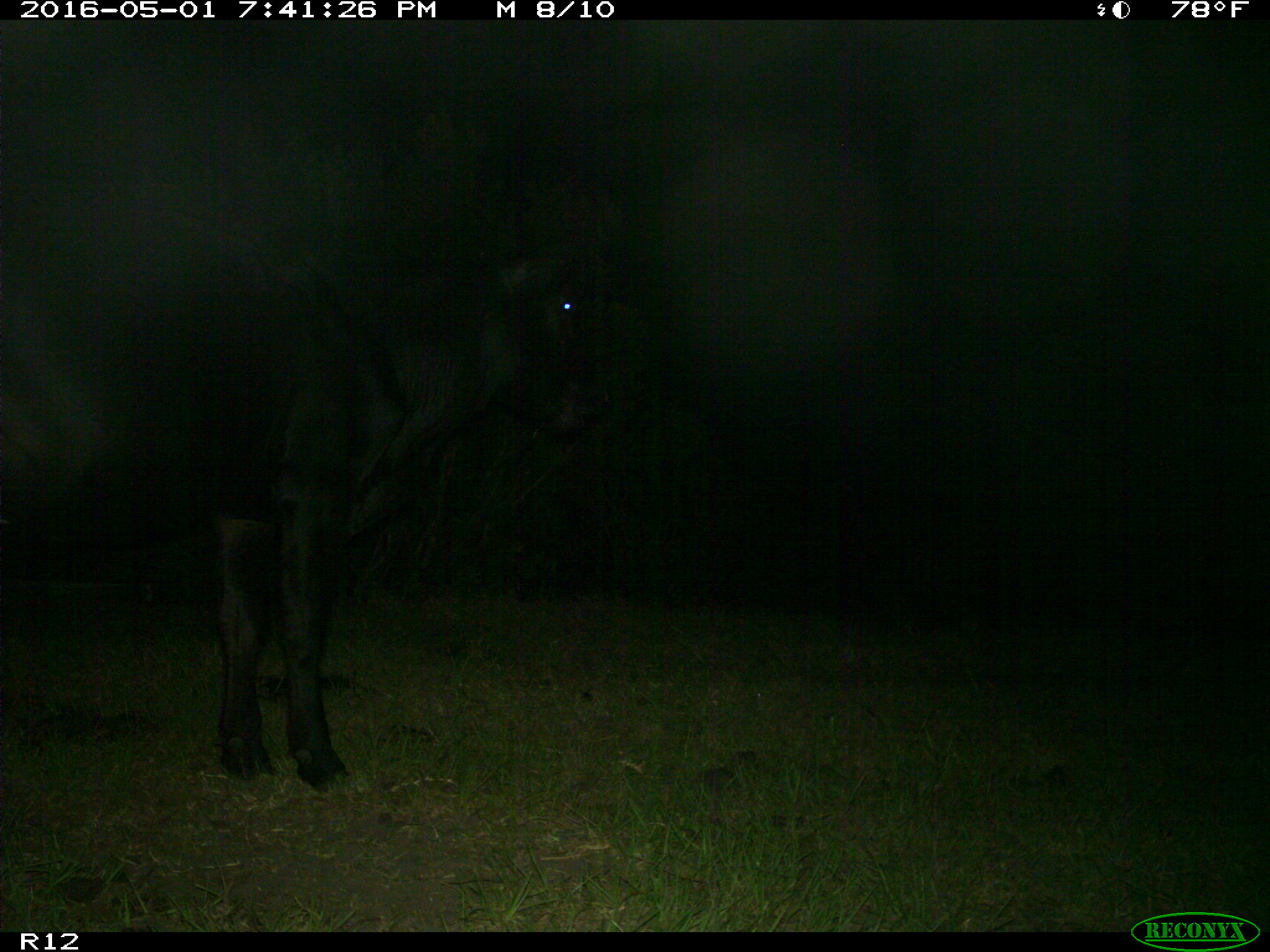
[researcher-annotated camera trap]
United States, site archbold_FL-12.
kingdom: Animalia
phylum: Chordata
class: Mammalia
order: Artiodactyla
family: Bovidae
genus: Bos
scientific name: Bos taurus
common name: domestic cow